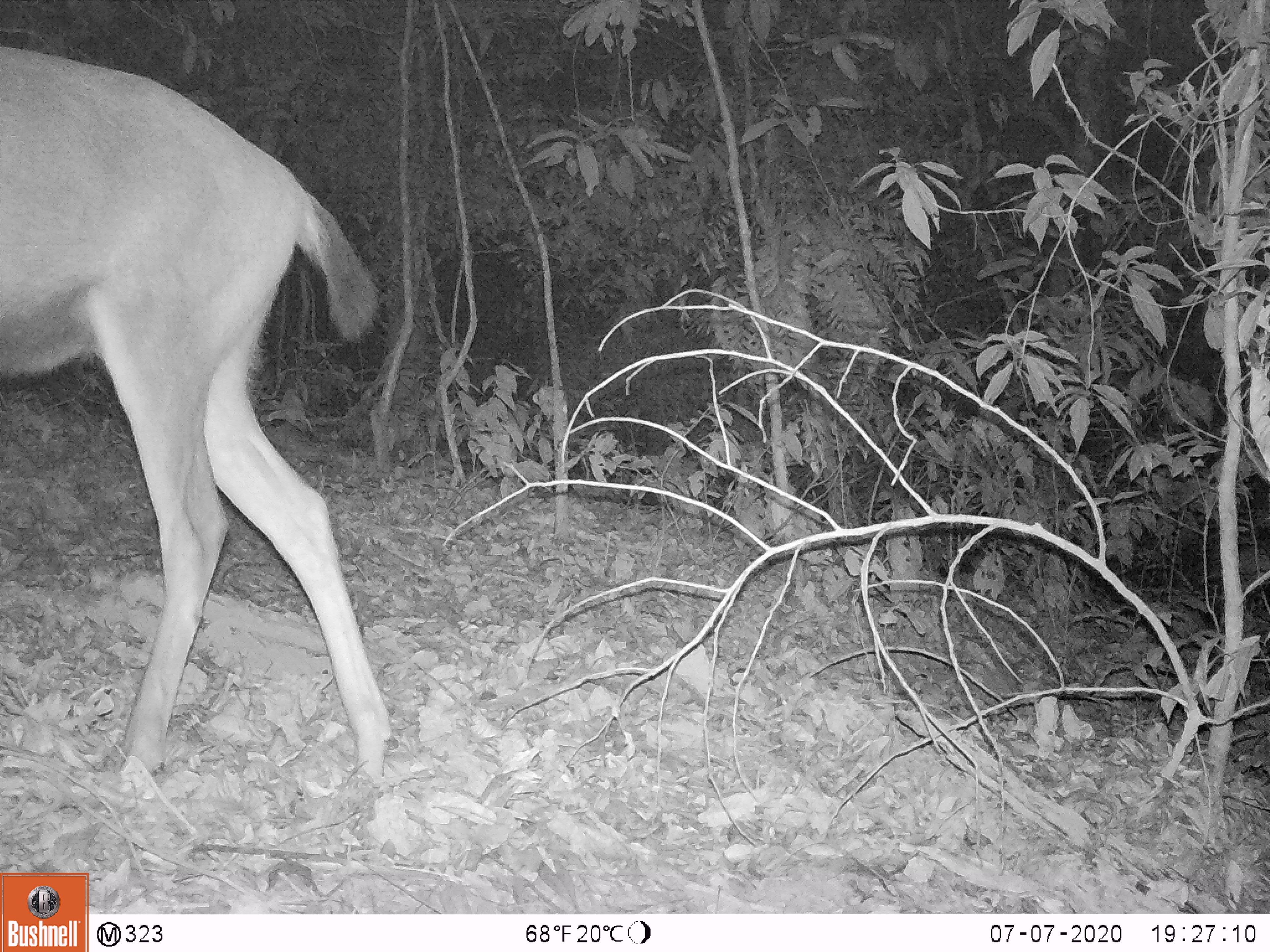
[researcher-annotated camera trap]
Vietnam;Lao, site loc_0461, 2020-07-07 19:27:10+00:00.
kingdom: Animalia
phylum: Chordata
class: Mammalia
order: Artiodactyla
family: Cervidae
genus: Rusa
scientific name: Rusa unicolor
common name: sambar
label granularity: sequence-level